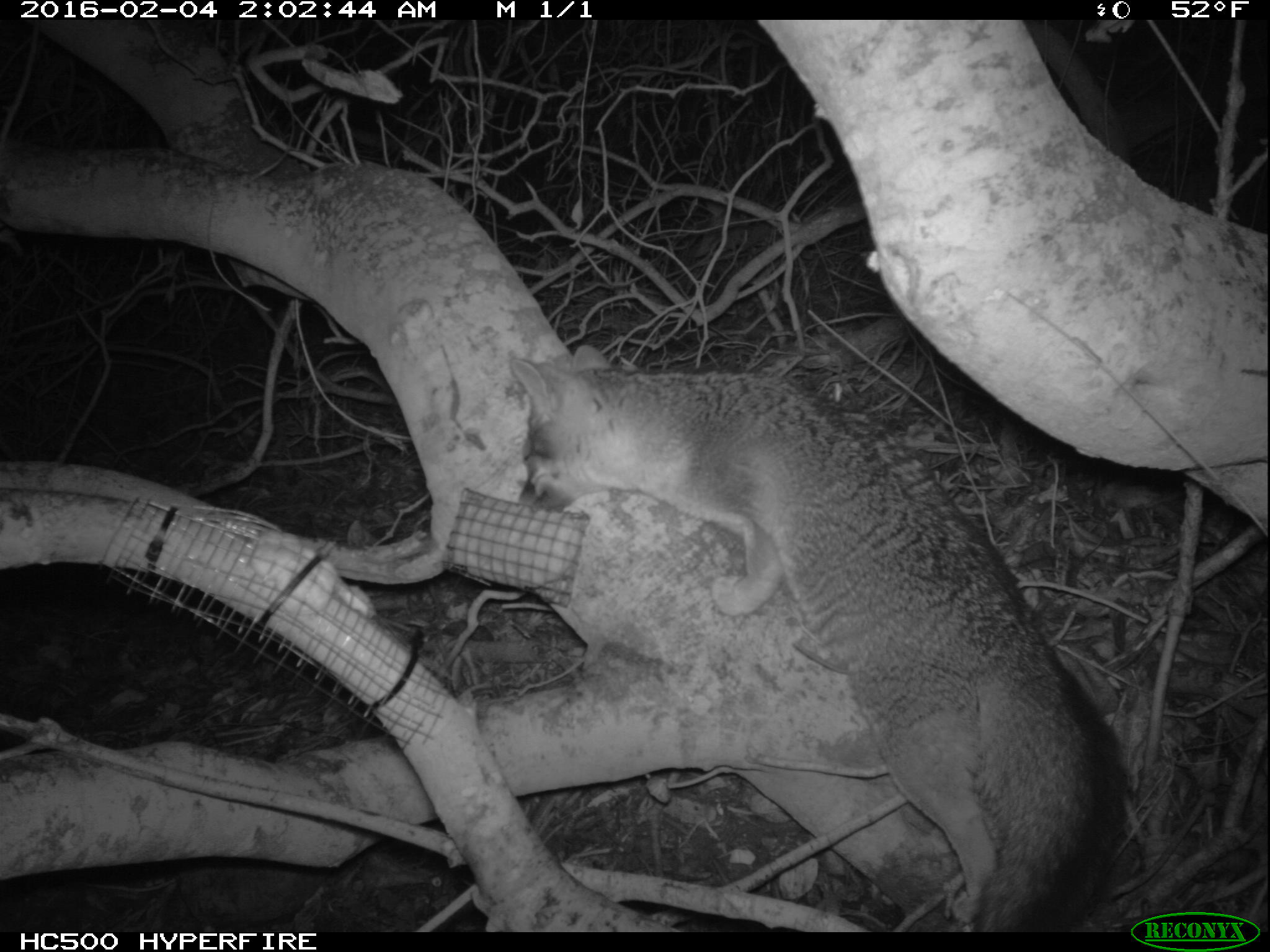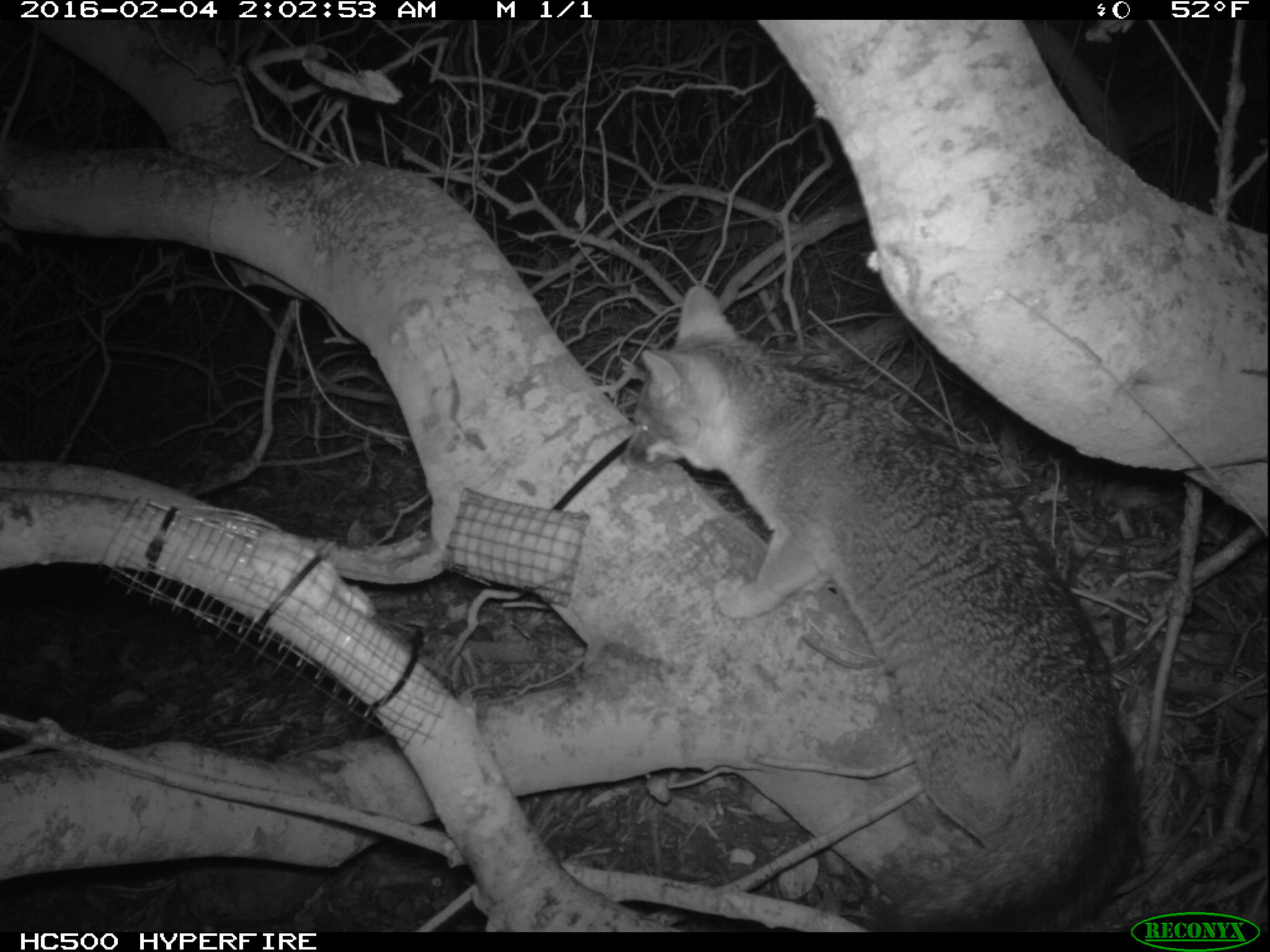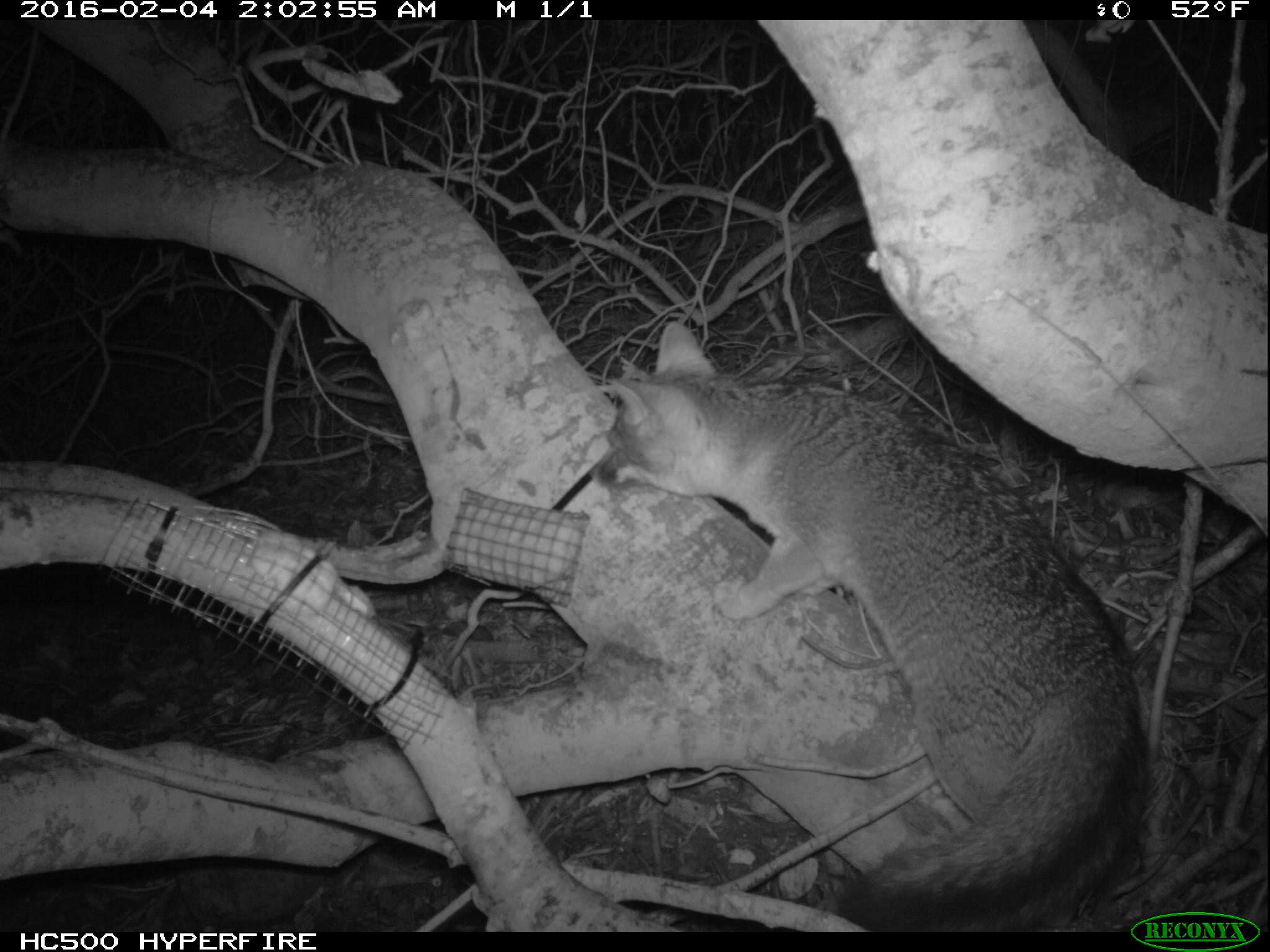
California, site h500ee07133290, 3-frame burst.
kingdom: Animalia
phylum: Chordata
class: Mammalia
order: Carnivora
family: Canidae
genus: Urocyon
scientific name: Urocyon littoralis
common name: island fox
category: fox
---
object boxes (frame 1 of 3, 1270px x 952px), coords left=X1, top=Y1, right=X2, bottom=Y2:
fox: left=508, top=343, right=1122, bottom=933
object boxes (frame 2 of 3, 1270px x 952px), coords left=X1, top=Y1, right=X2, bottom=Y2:
fox: left=621, top=283, right=1138, bottom=932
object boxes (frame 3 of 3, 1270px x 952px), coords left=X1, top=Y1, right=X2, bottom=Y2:
fox: left=592, top=320, right=1156, bottom=933